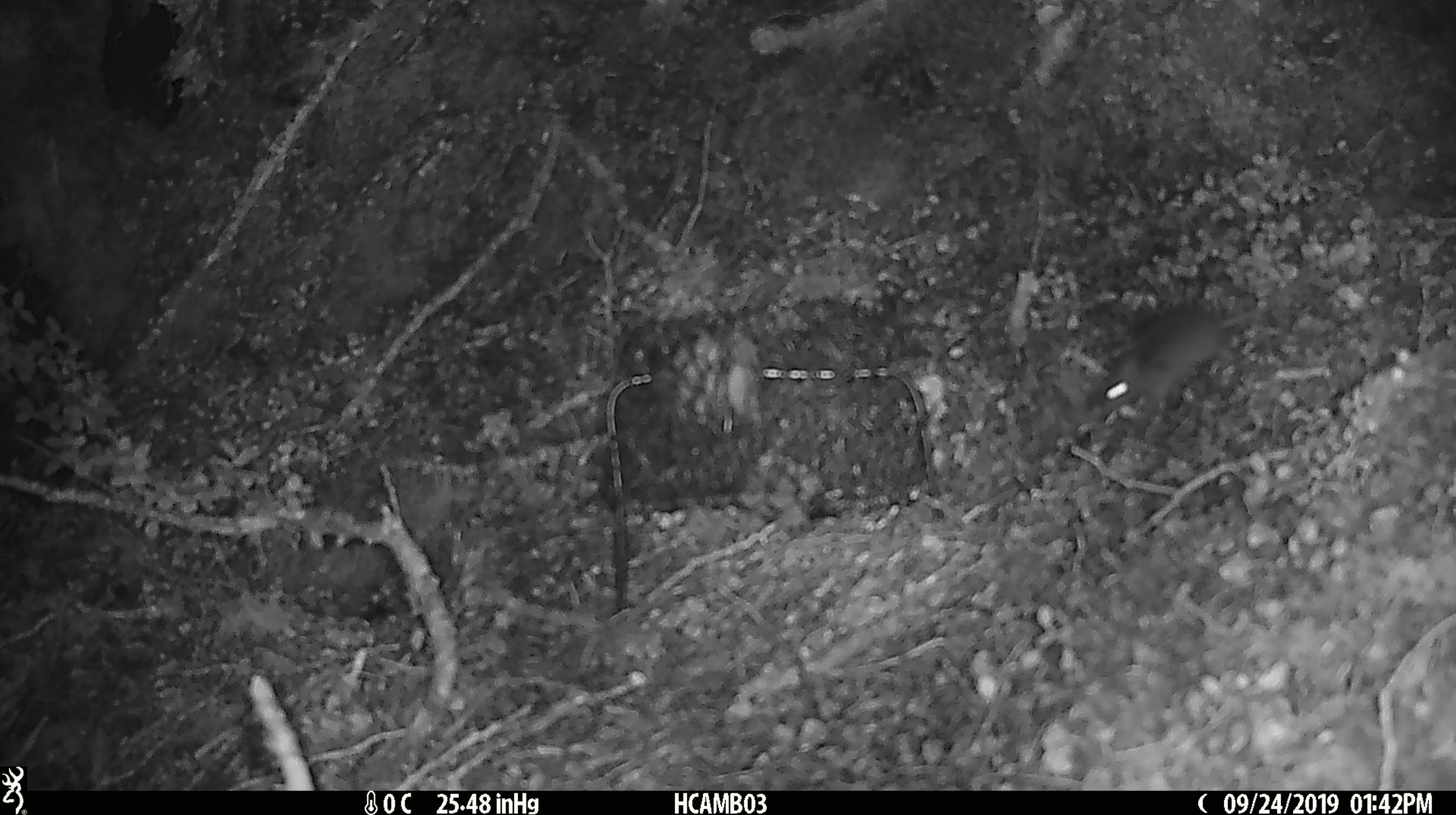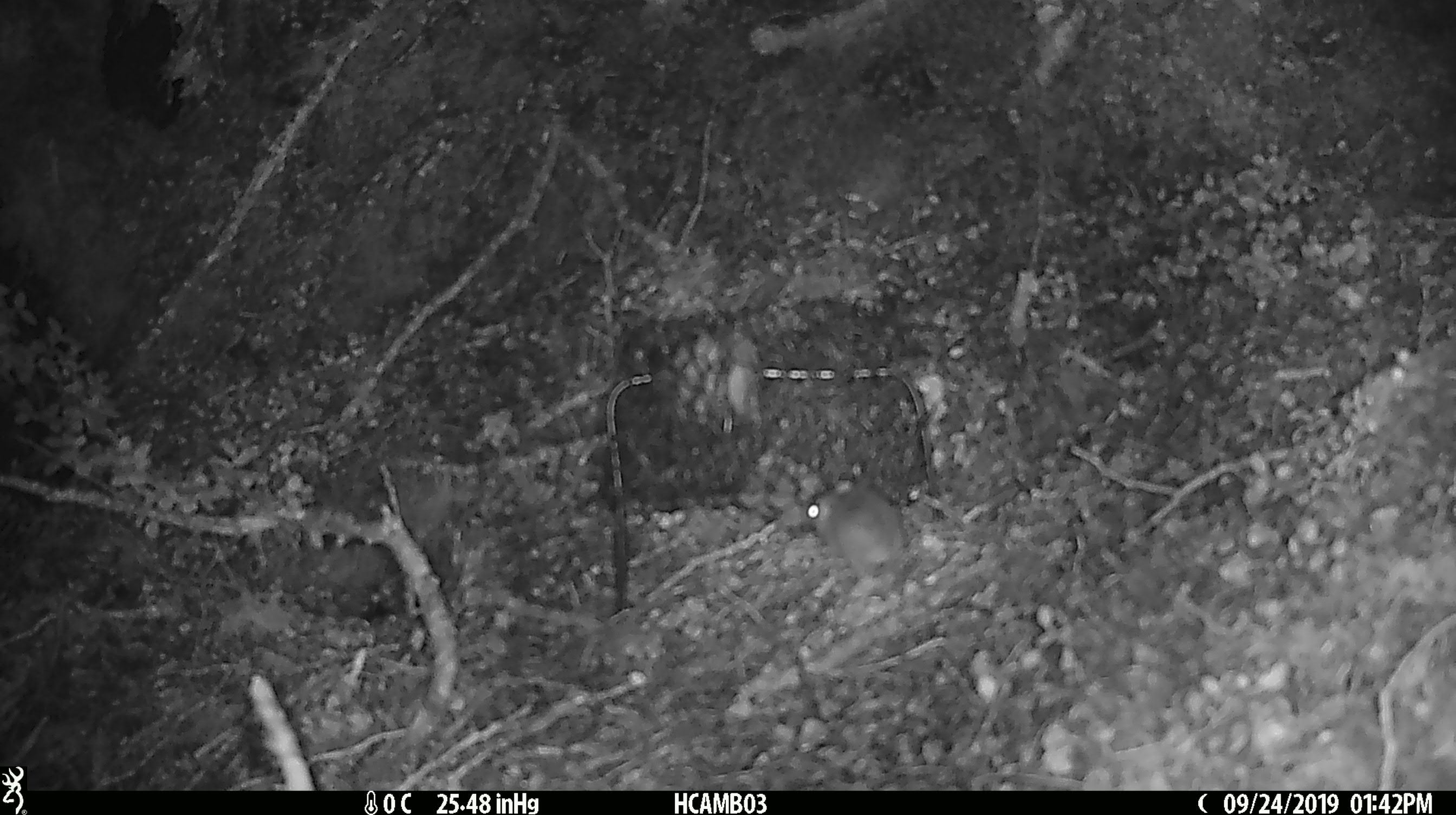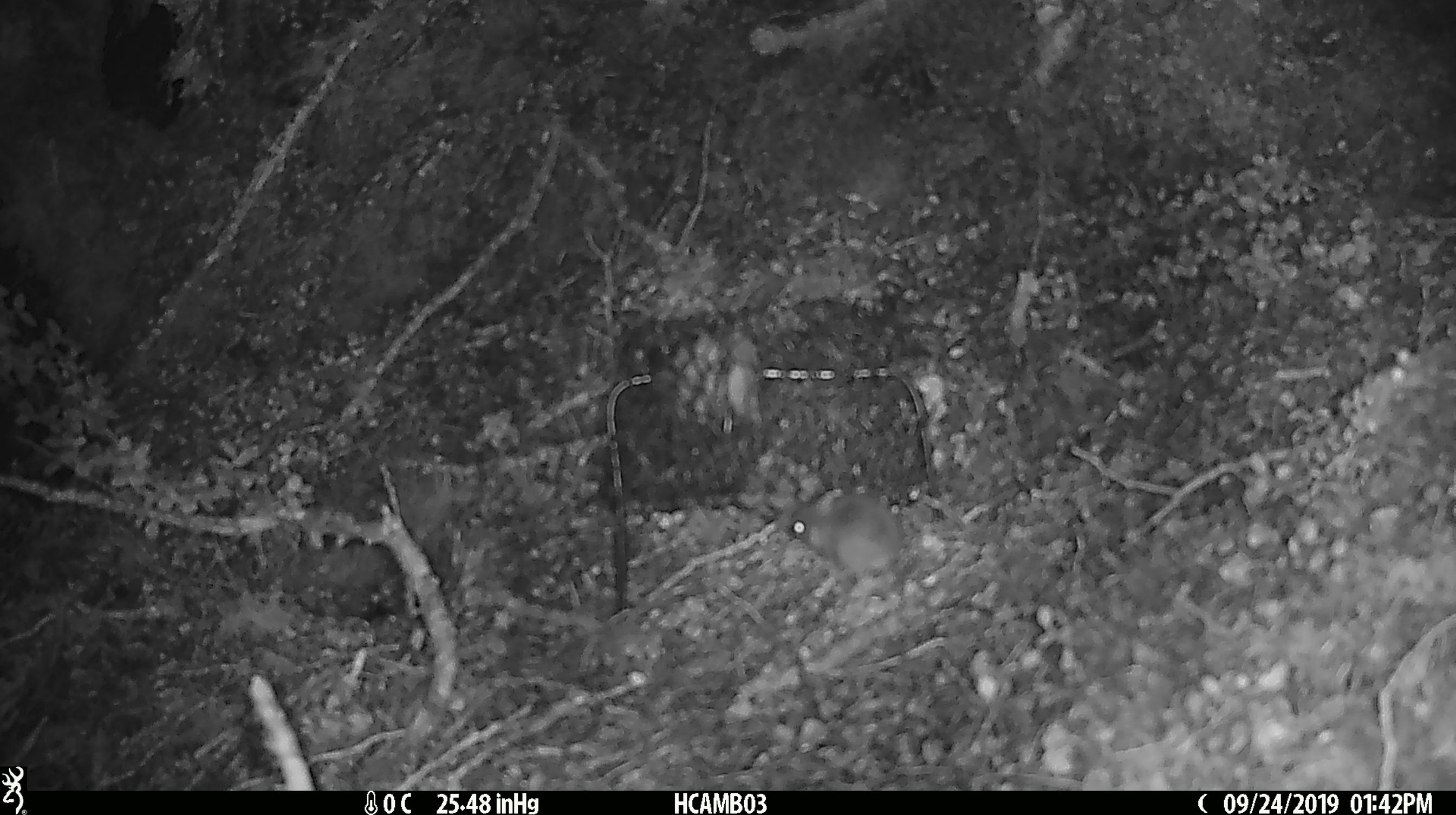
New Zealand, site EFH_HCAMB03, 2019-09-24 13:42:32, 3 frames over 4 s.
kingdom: Animalia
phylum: Chordata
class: Mammalia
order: Rodentia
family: Muridae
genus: Mus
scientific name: Mus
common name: mouse